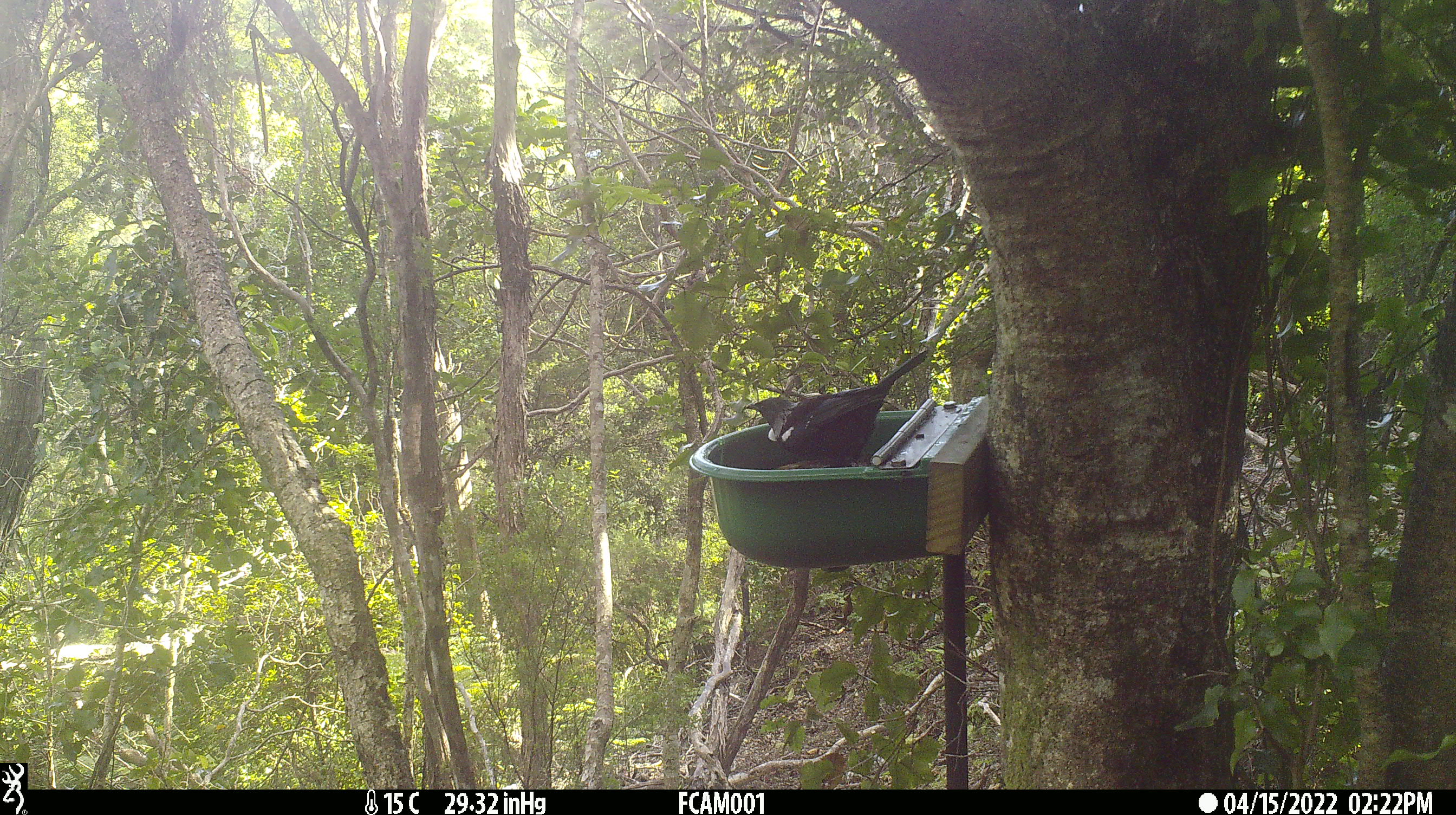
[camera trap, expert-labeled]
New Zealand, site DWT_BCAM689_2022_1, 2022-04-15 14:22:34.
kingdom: Animalia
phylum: Chordata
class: Aves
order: Passeriformes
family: Meliphagidae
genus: Prosthemadera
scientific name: Prosthemadera novaeseelandiae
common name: tui